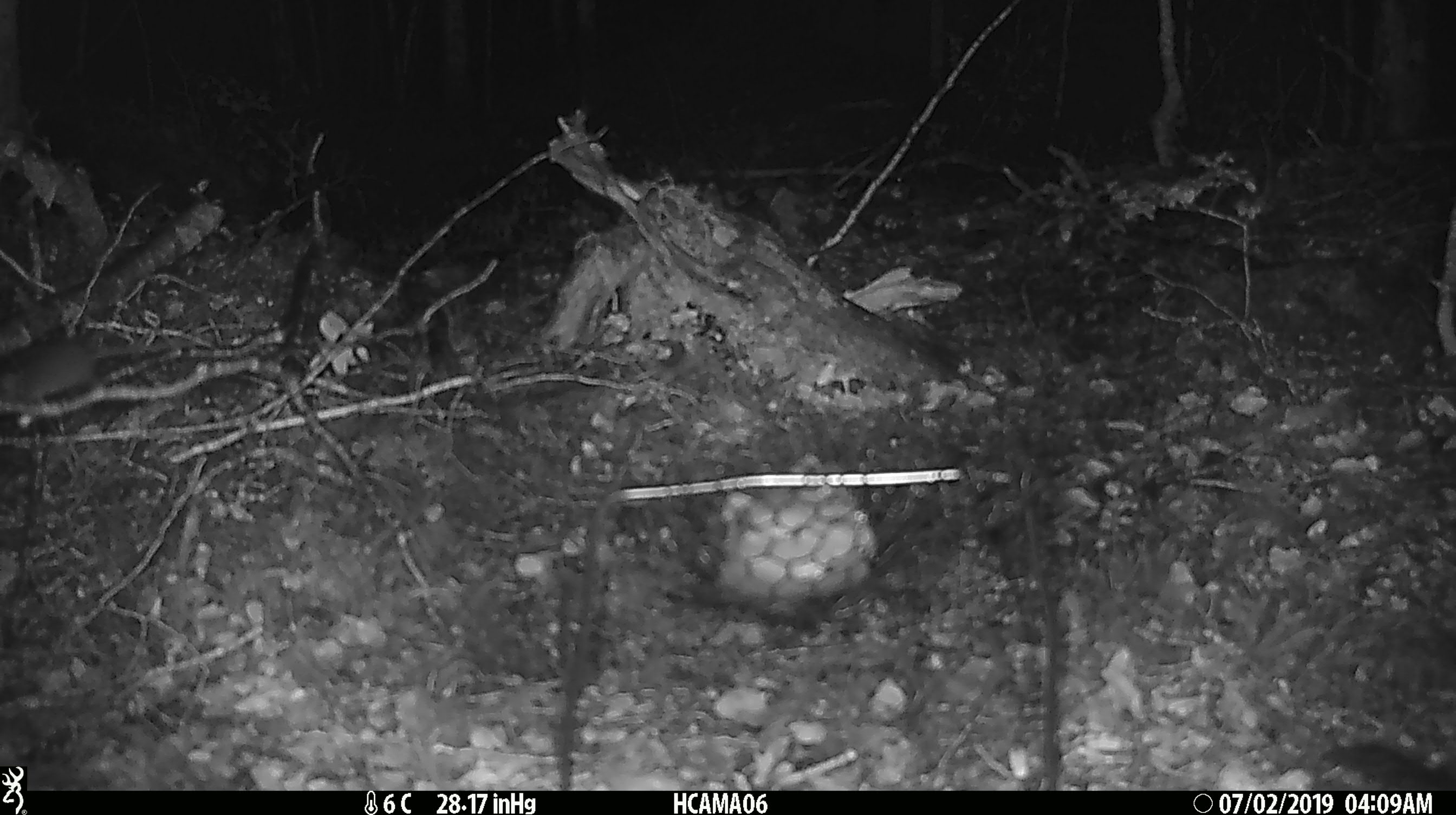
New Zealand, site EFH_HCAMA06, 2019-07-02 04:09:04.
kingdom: Animalia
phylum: Chordata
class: Mammalia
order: Rodentia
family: Muridae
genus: Mus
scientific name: Mus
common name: mouse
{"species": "mouse (Mus)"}